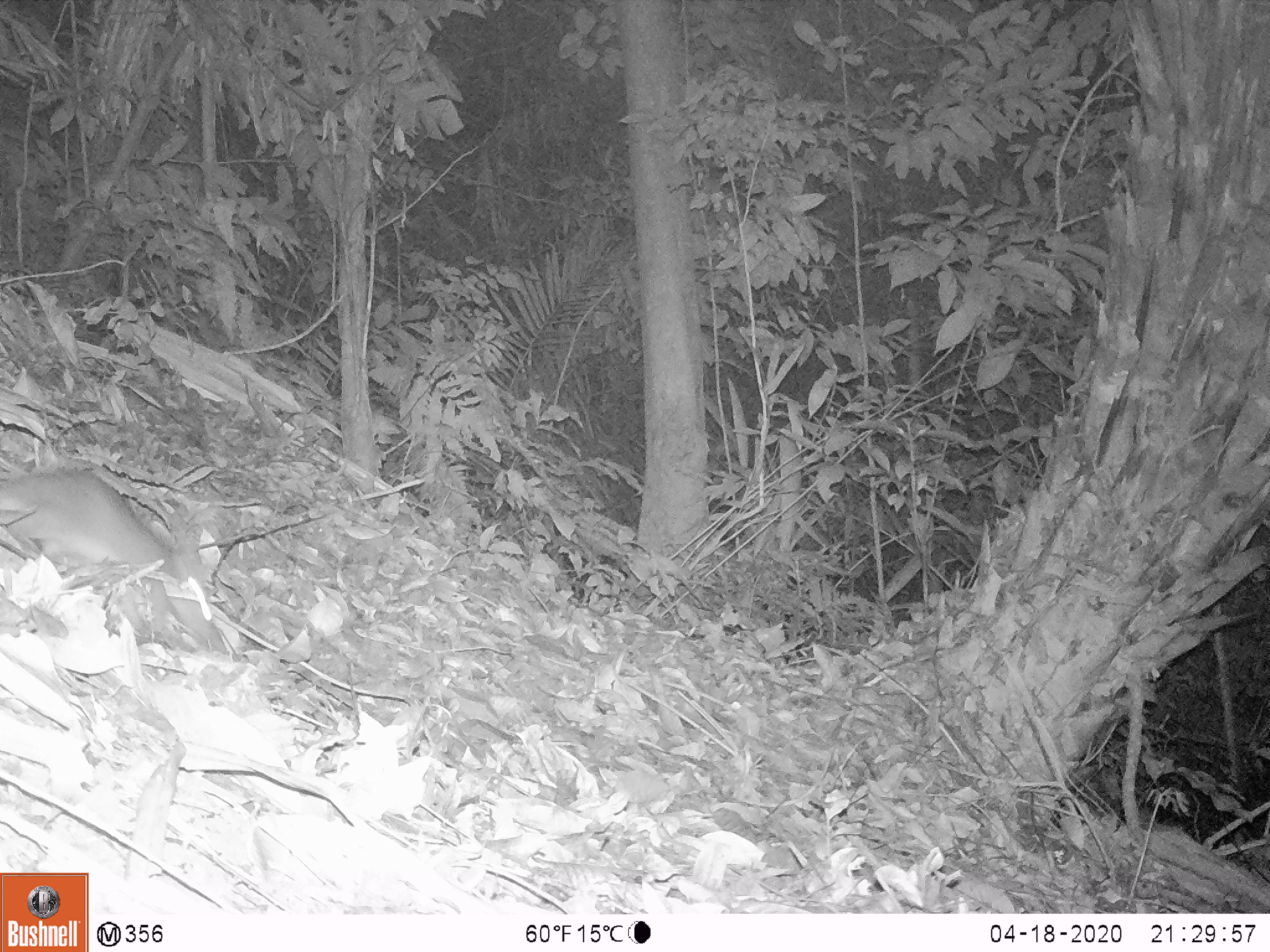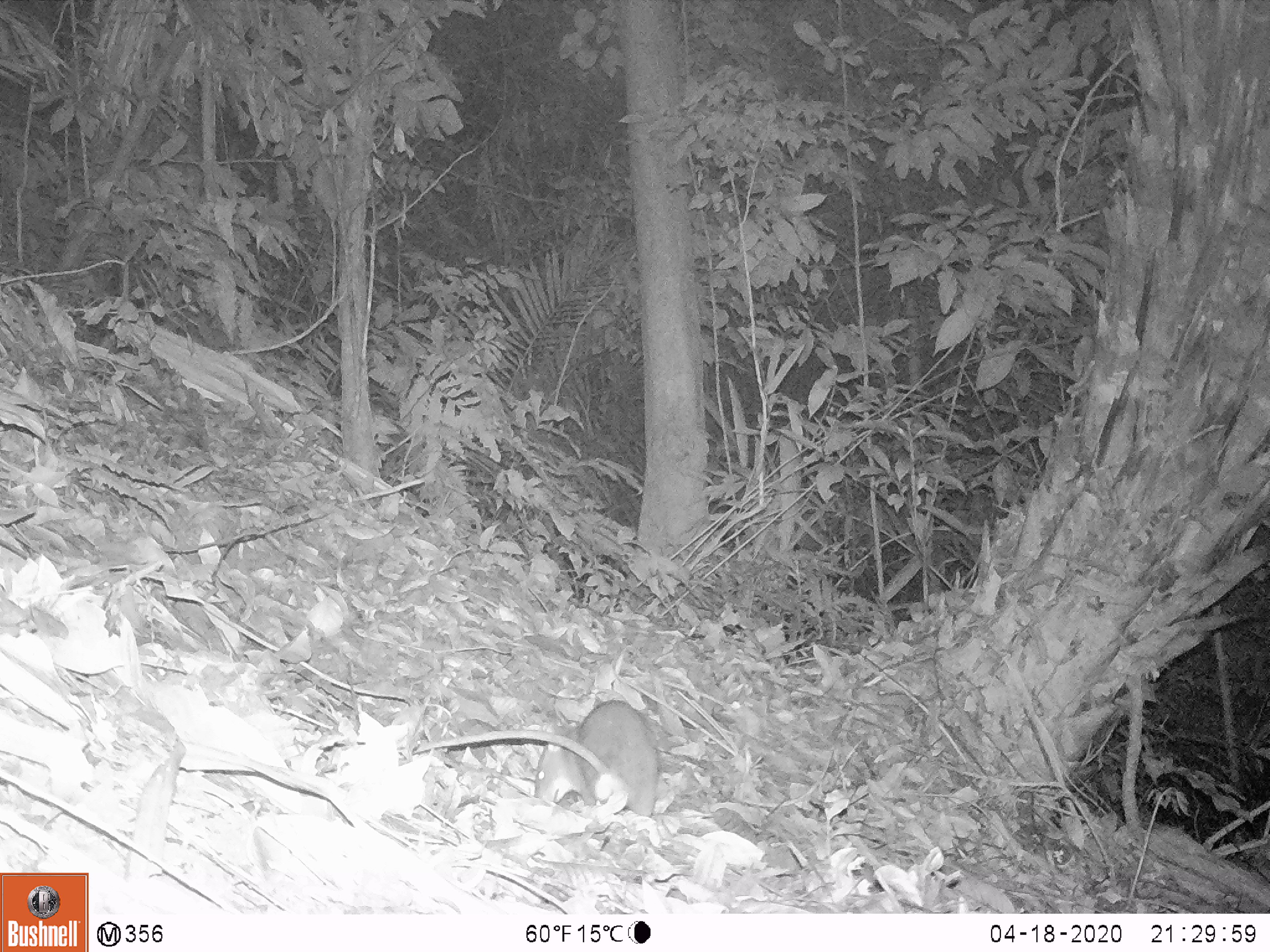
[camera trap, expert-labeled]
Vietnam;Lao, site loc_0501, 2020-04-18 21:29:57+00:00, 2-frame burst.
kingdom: Animalia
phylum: Chordata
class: Mammalia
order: Rodentia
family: Muridae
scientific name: Muridae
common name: old-world mice and rats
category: unidentified murid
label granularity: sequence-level